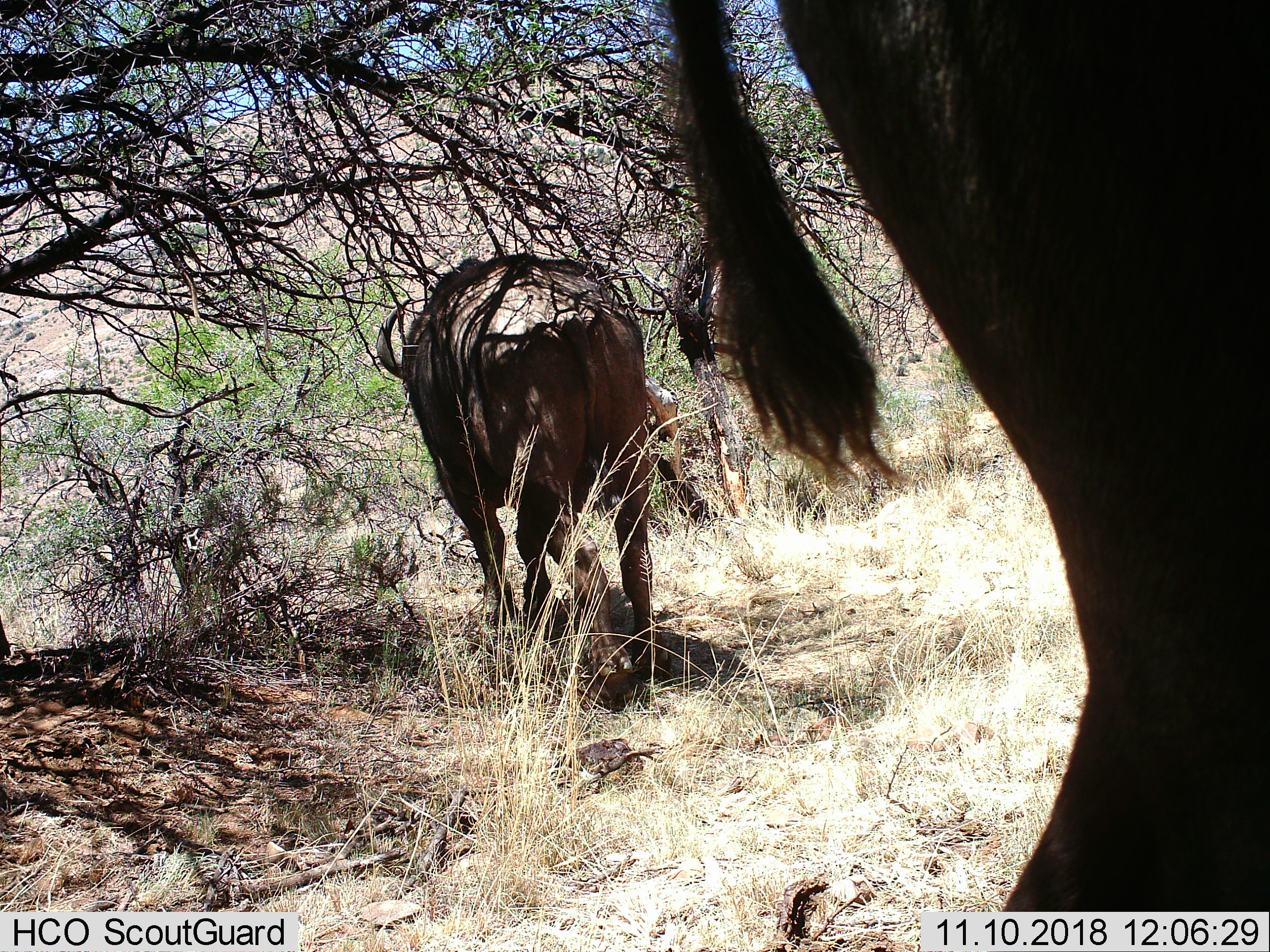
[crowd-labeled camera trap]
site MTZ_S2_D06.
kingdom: Animalia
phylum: Chordata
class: Mammalia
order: Artiodactyla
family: Bovidae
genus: Syncerus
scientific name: Syncerus caffer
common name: african buffalo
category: buffalo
Buffalo (african buffalo) (Syncerus caffer), count 2. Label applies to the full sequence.